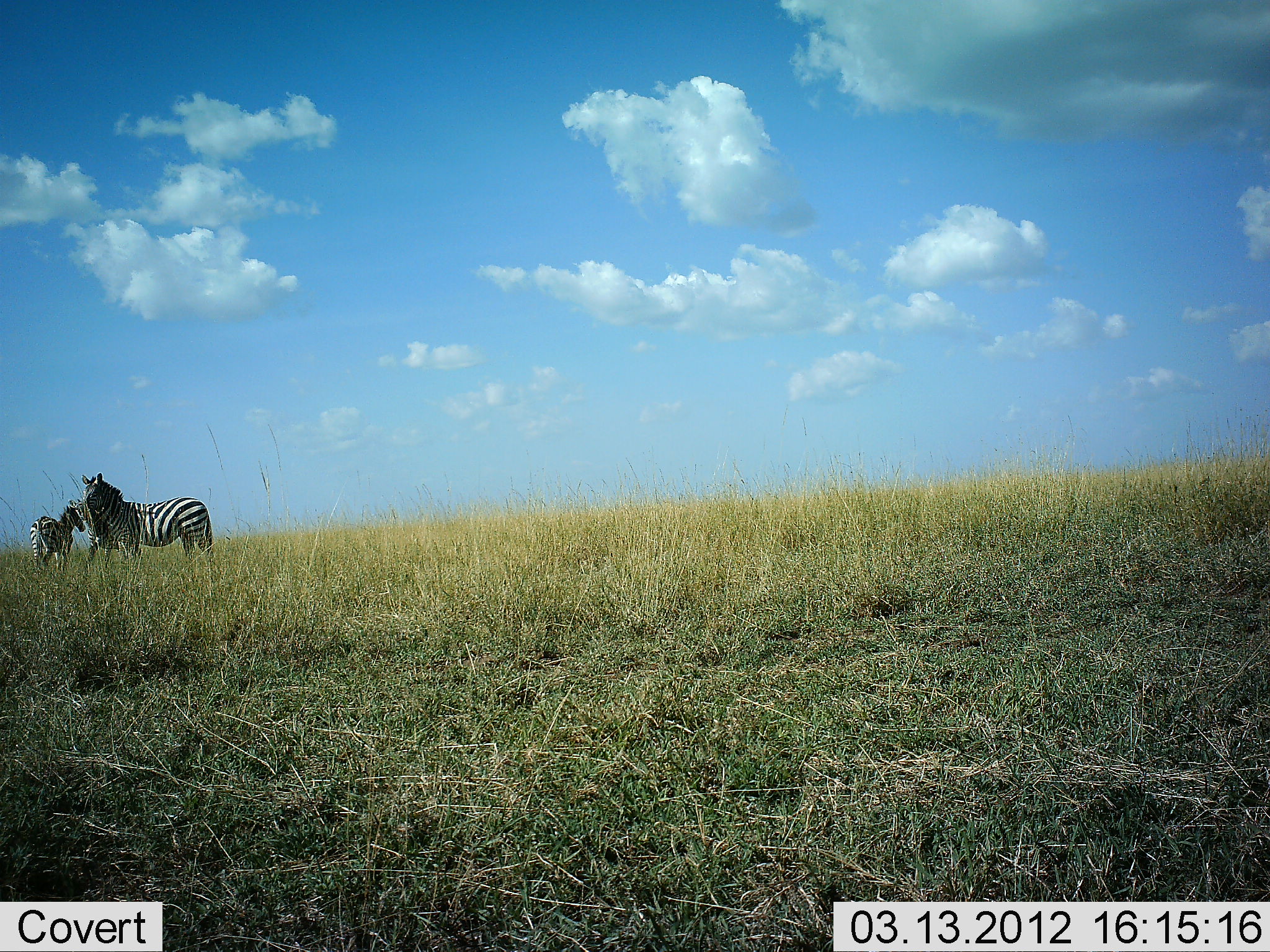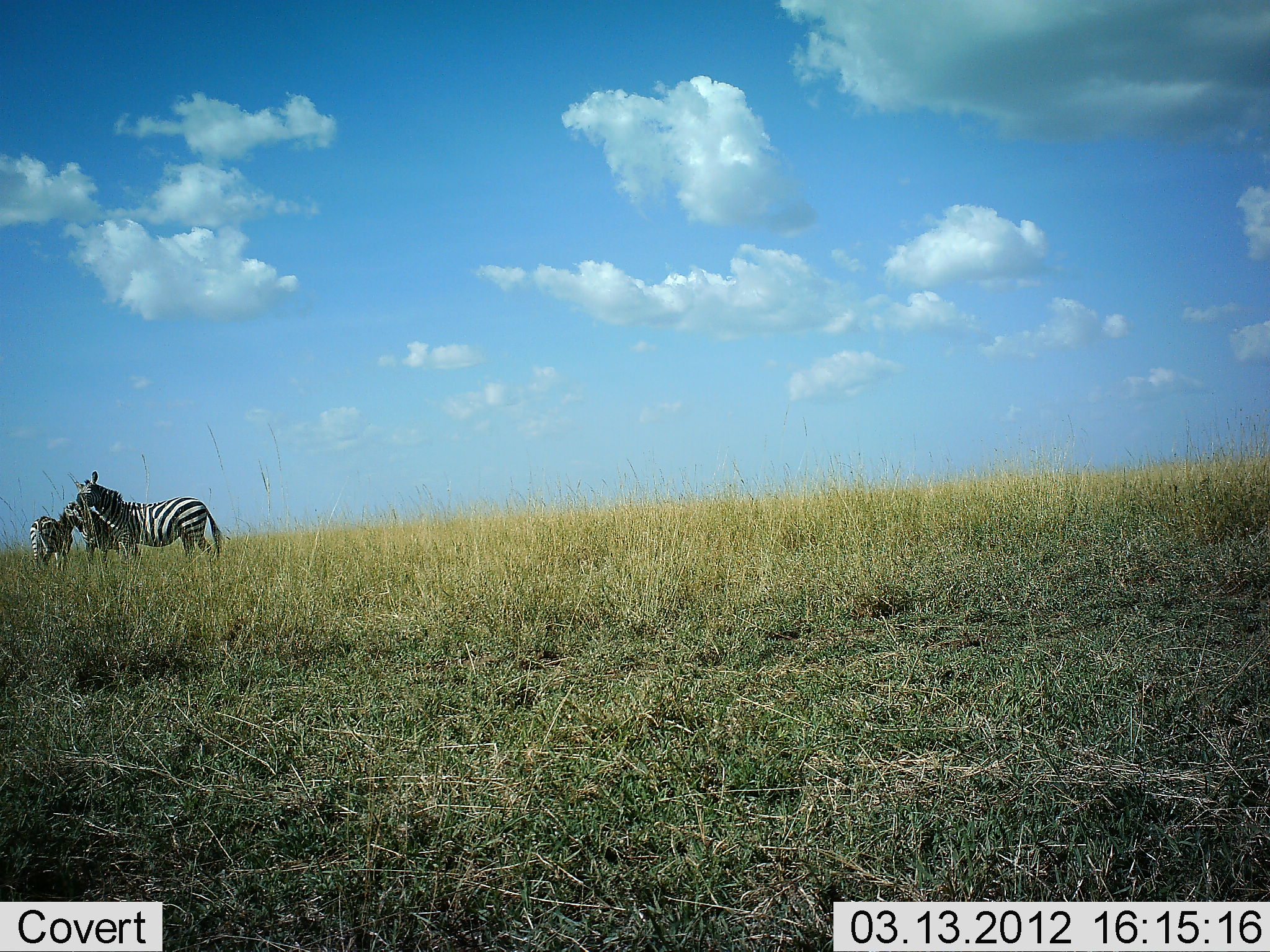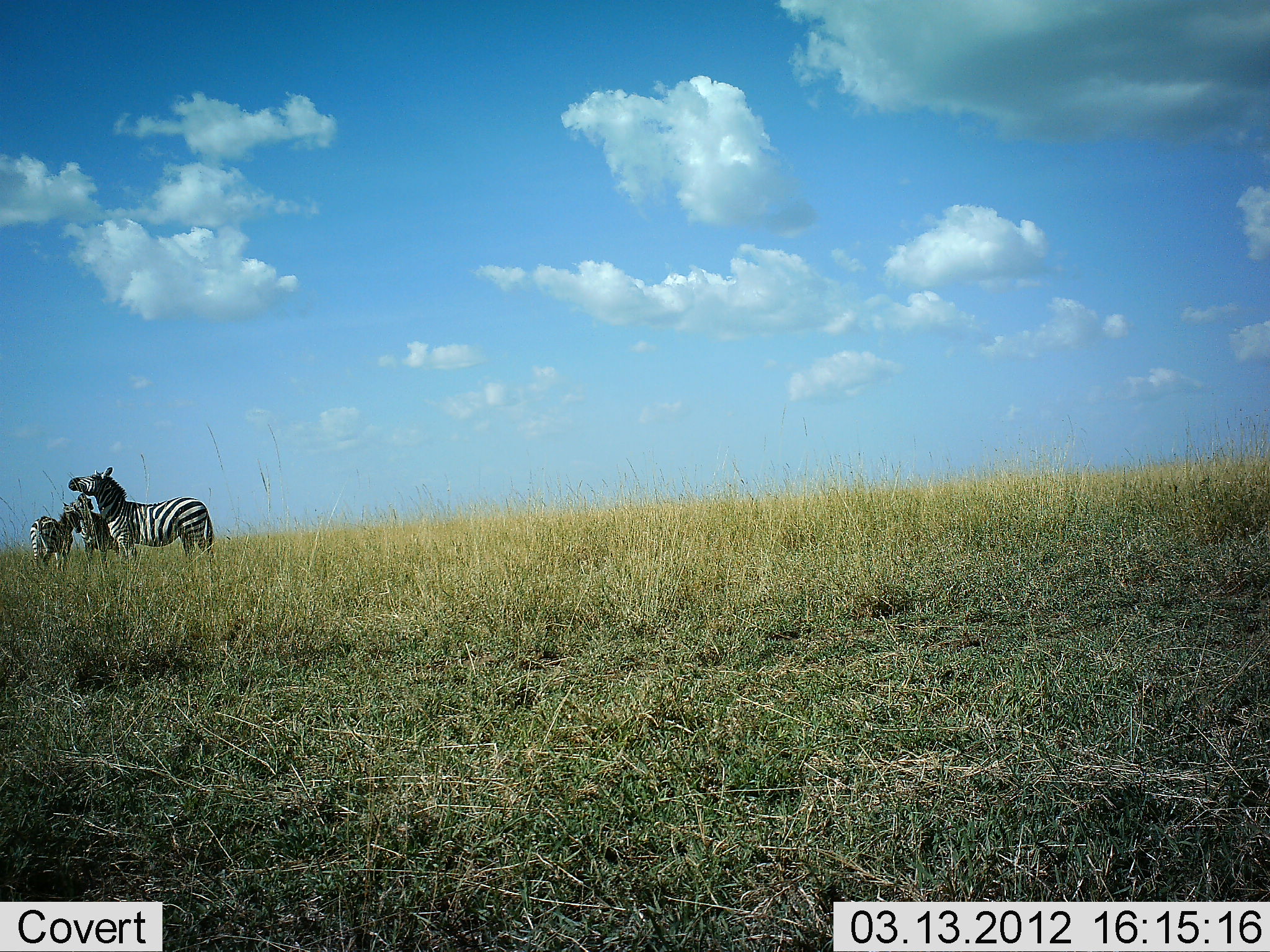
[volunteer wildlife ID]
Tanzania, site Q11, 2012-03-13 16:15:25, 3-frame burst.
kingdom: Animalia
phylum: Chordata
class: Mammalia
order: Perissodactyla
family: Equidae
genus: Equus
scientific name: Equus quagga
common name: plains zebra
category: zebra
Zebra (plains zebra) (Equus quagga), count 3. Behavior (volunteer vote fractions): standing 87%, resting 0%, moving 0%, interacting 53%. Young present (vote fraction): 13%. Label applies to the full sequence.